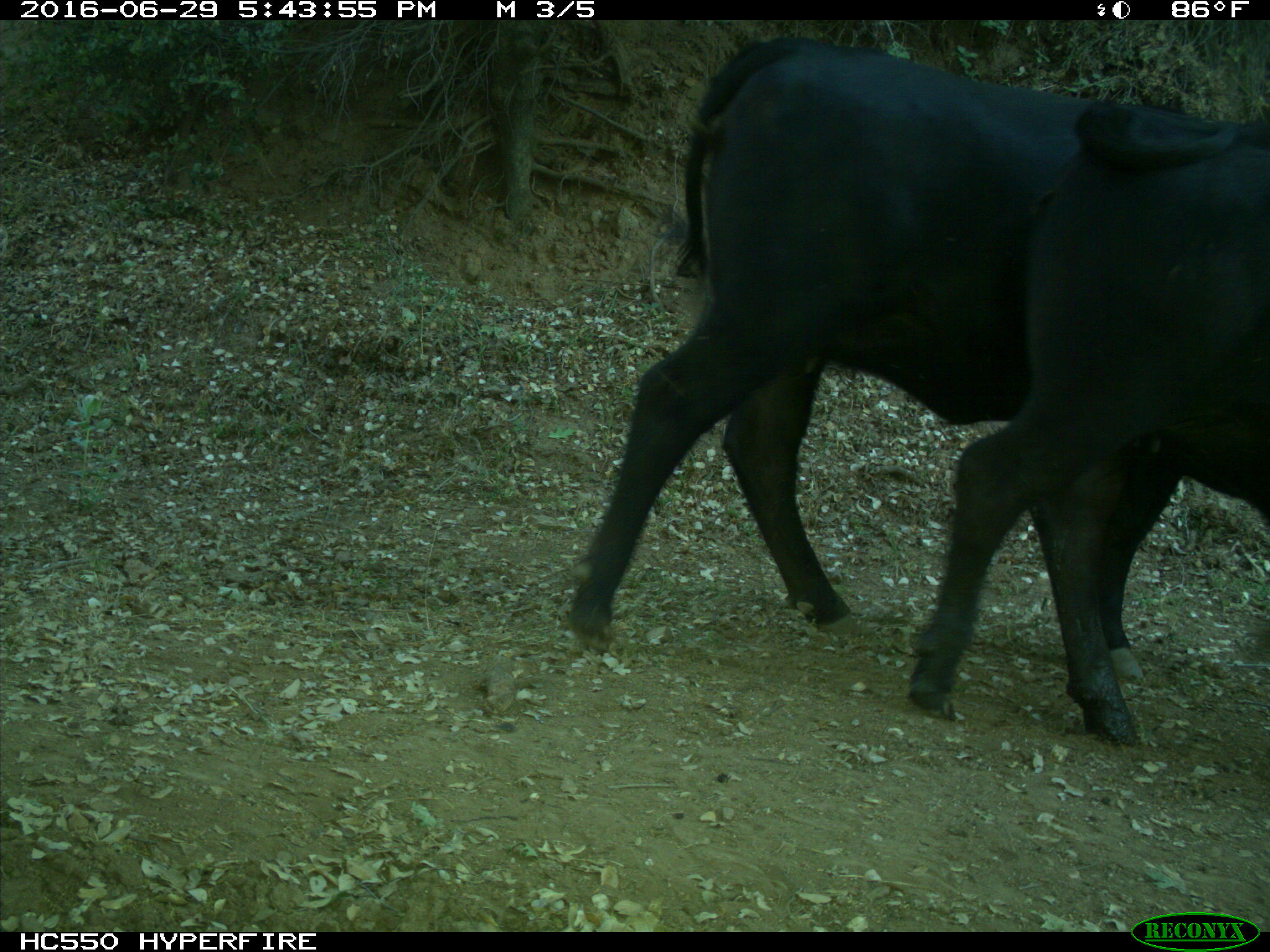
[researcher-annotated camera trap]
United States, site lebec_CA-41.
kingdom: Animalia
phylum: Chordata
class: Mammalia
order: Artiodactyla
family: Bovidae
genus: Bos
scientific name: Bos taurus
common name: domestic cow